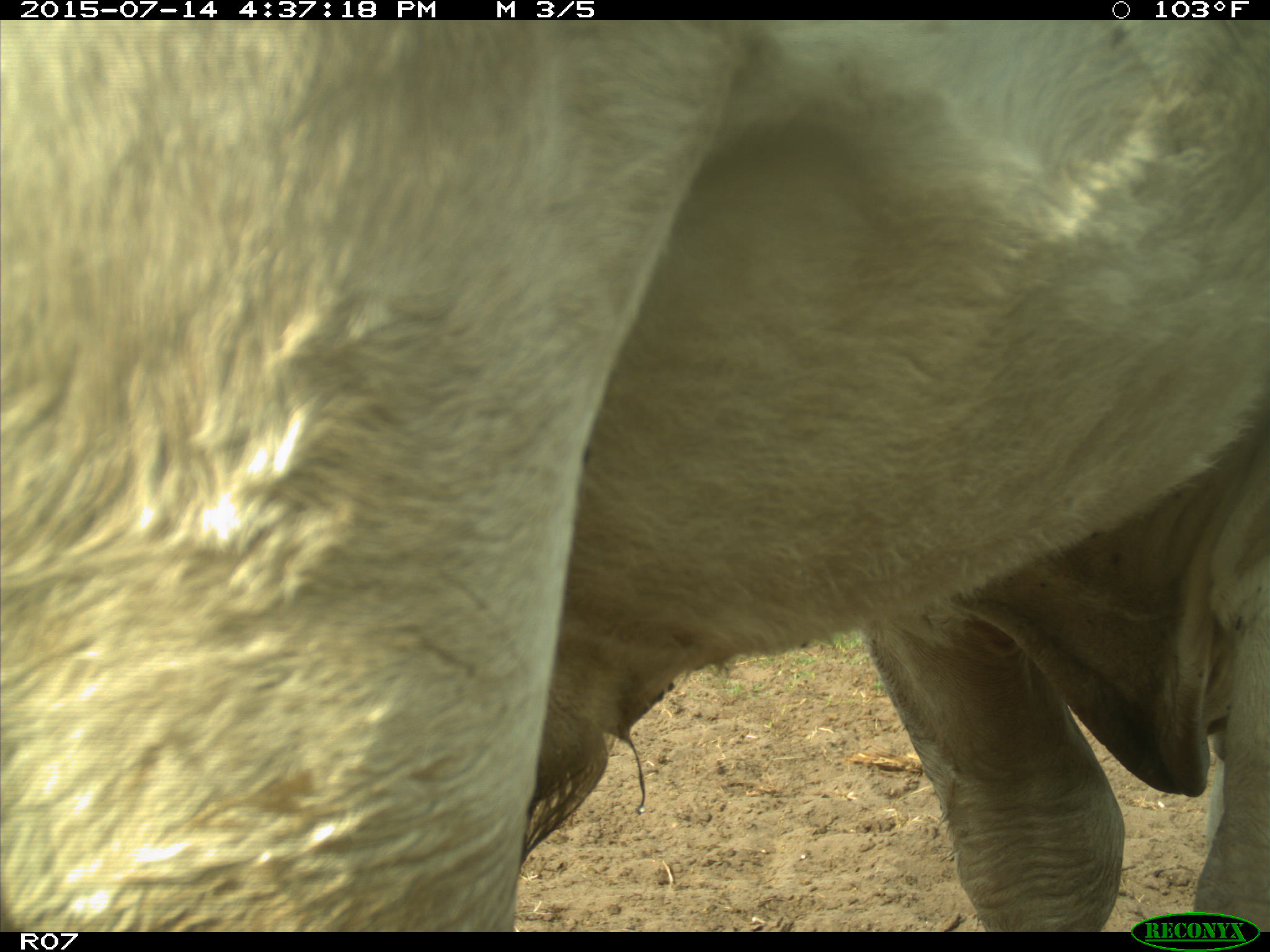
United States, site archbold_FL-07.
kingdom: Animalia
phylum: Chordata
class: Mammalia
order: Artiodactyla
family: Bovidae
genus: Bos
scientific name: Bos taurus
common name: domestic cow